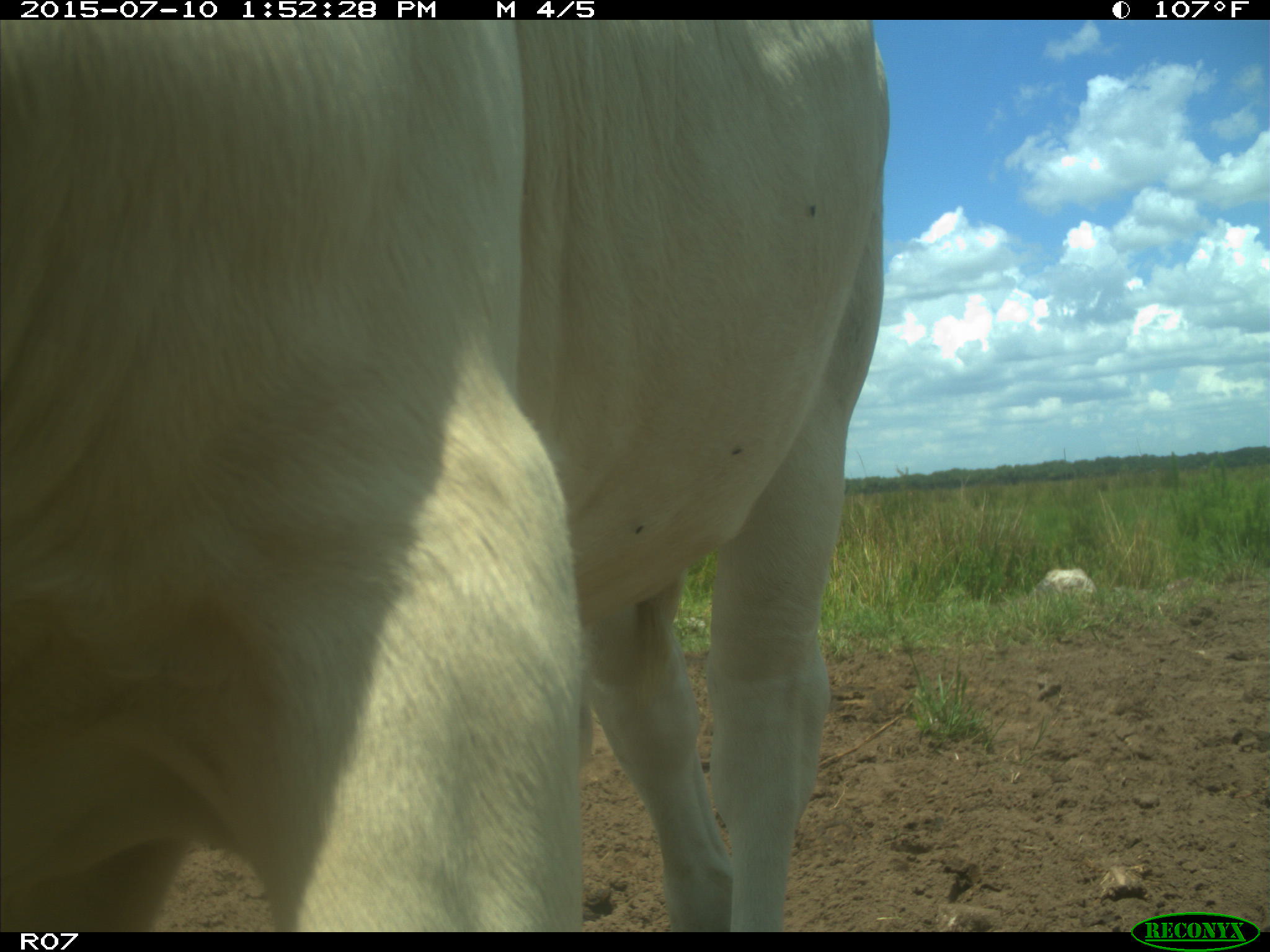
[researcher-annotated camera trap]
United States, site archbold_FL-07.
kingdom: Animalia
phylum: Chordata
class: Mammalia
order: Artiodactyla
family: Bovidae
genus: Bos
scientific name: Bos taurus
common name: domestic cow